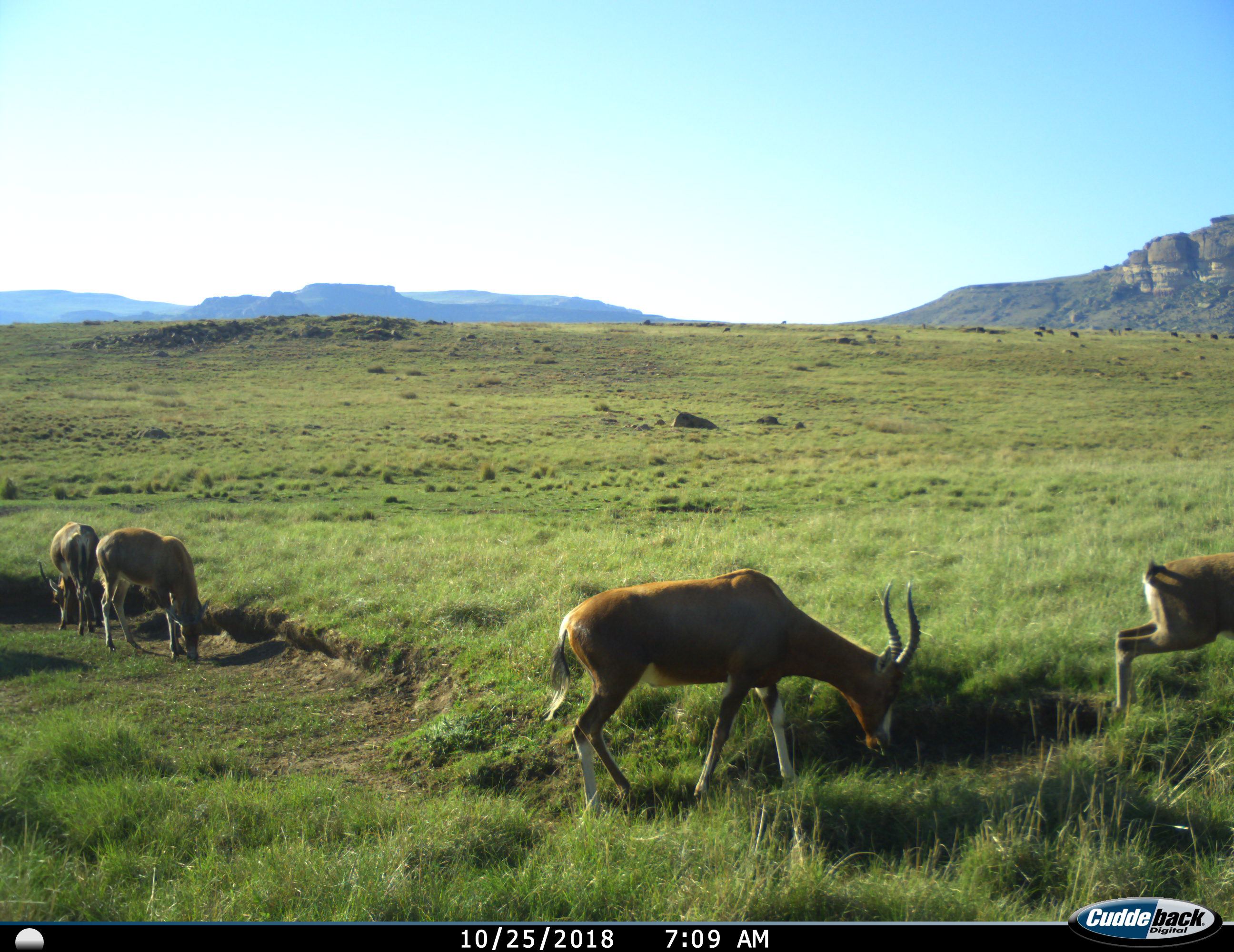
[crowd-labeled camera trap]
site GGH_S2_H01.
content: unidentified animal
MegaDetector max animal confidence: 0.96